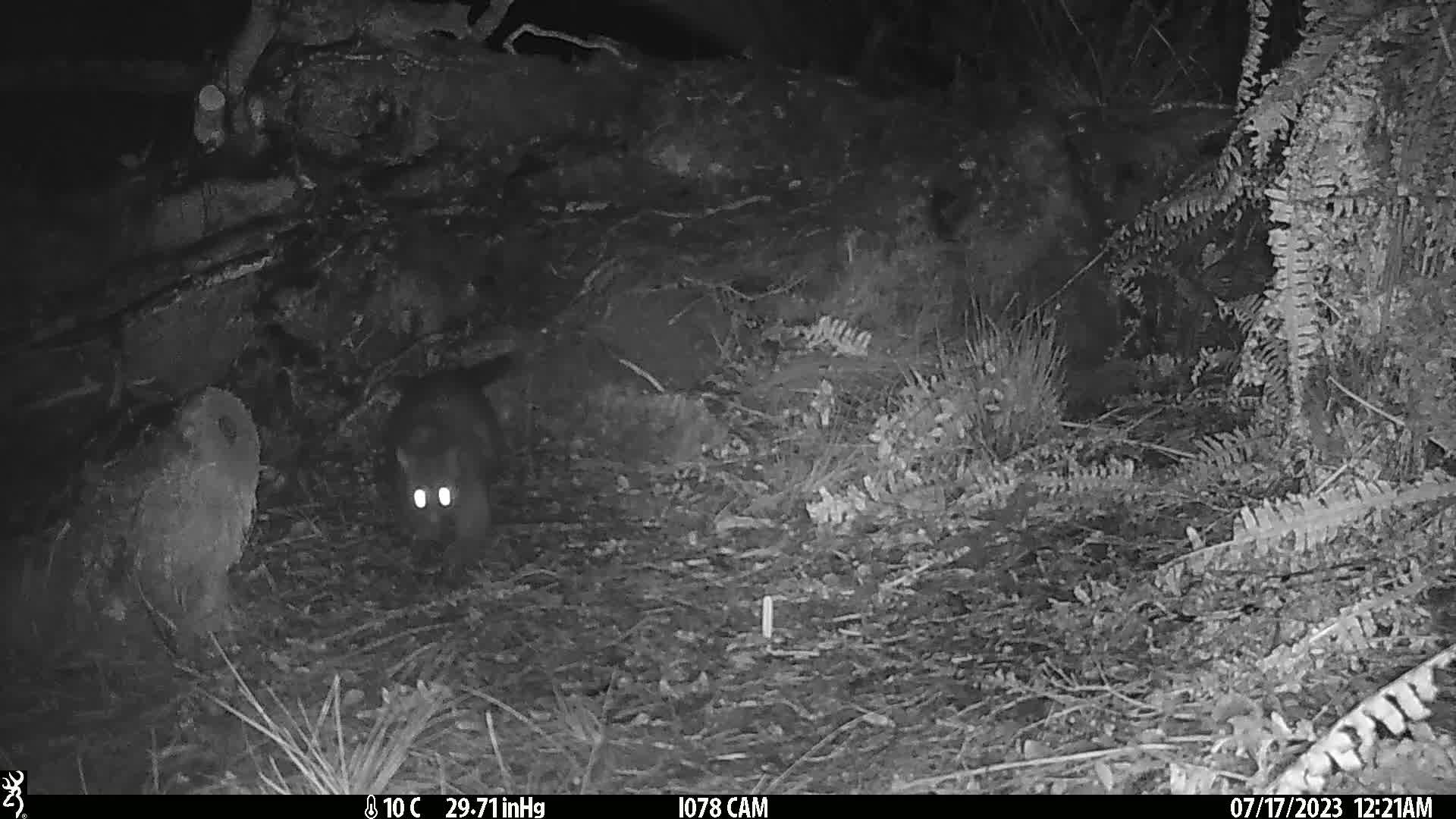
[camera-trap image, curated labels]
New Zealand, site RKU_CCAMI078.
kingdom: Animalia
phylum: Chordata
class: Mammalia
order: Diprotodontia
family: Phalangeridae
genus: Trichosurus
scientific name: Trichosurus vulpecula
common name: common brushtail possum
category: possum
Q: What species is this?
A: Possum (common brushtail possum) (Trichosurus vulpecula).